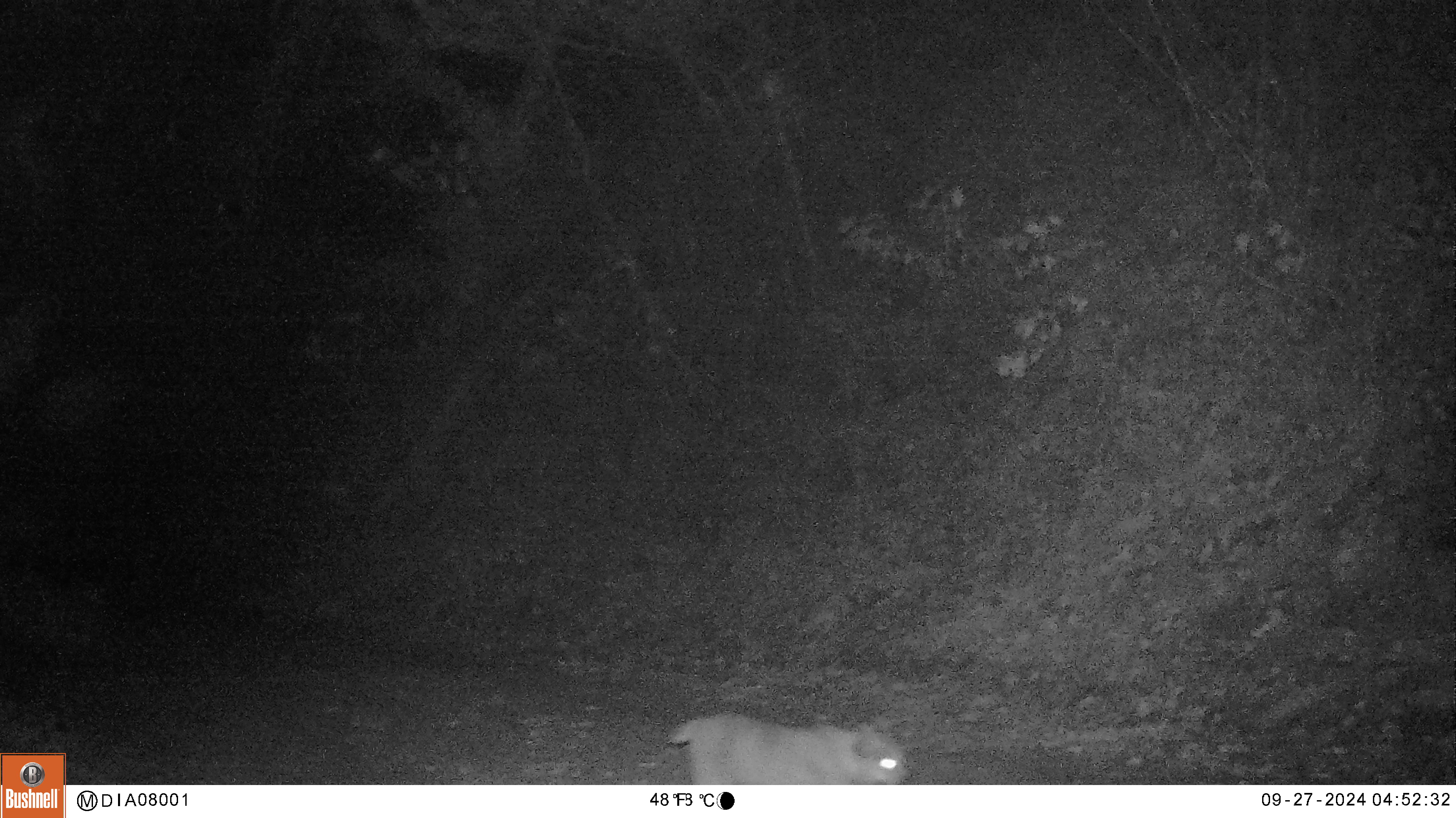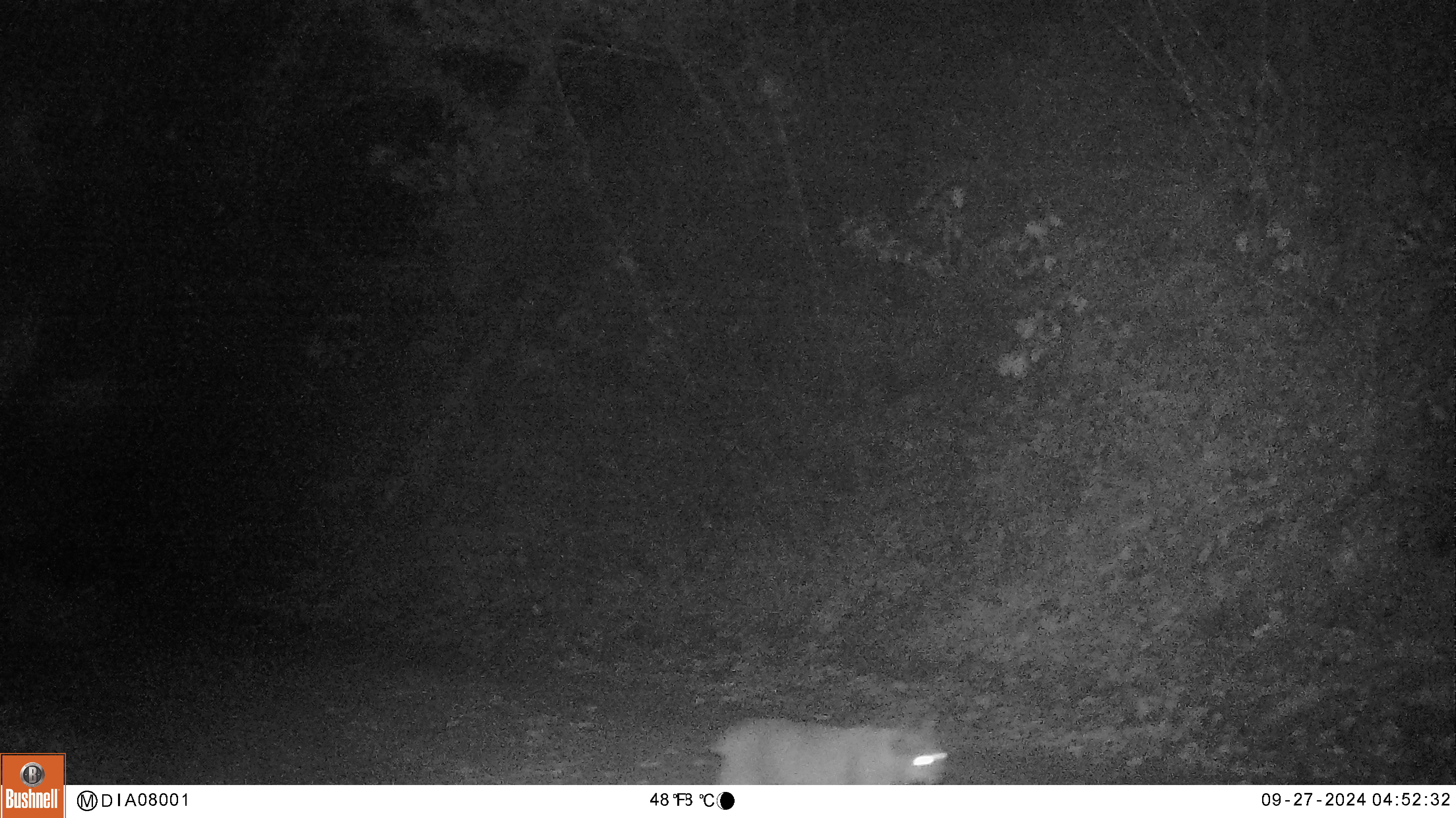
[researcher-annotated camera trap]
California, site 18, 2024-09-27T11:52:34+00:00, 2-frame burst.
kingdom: Animalia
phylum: Chordata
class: Mammalia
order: Carnivora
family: Felidae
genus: Lynx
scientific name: Lynx rufus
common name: bobcat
Bobcat (Lynx rufus).